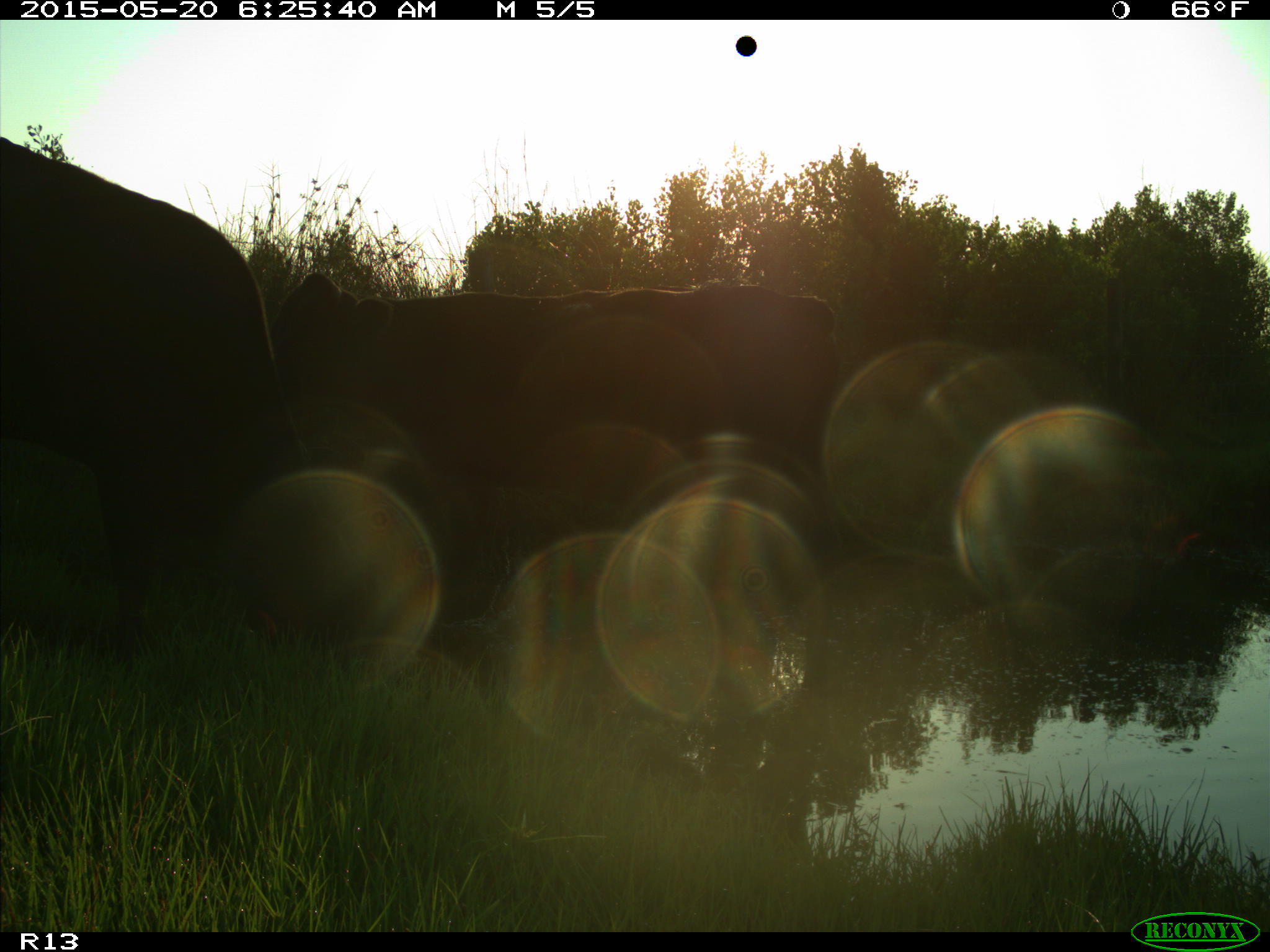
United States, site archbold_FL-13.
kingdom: Animalia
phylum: Chordata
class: Mammalia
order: Artiodactyla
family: Bovidae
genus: Bos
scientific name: Bos taurus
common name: domestic cow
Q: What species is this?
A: Bos taurus (domestic cow).